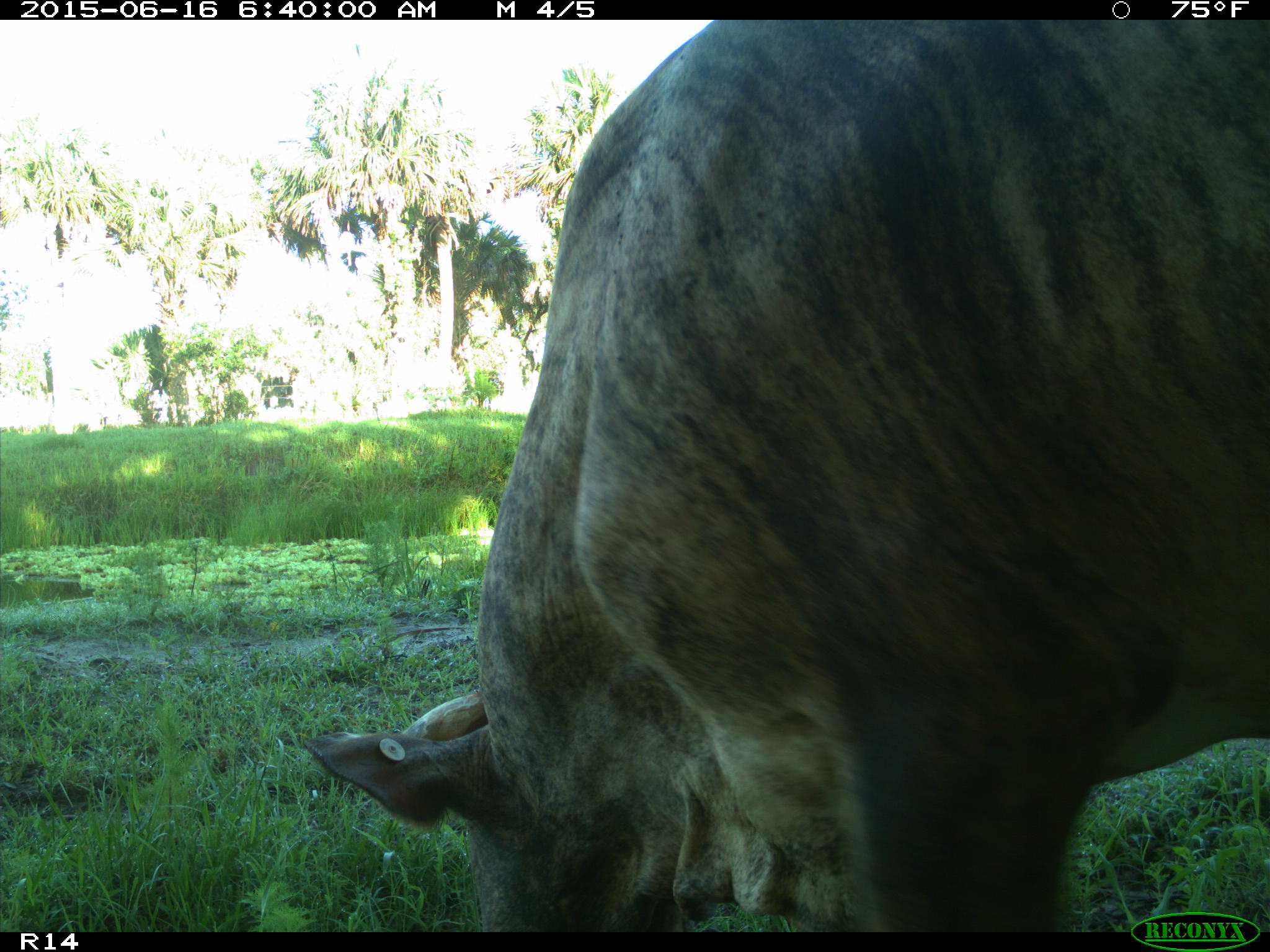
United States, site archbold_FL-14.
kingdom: Animalia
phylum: Chordata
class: Mammalia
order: Artiodactyla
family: Bovidae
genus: Bos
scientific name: Bos taurus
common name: domestic cow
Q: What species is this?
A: Bos taurus (domestic cow).